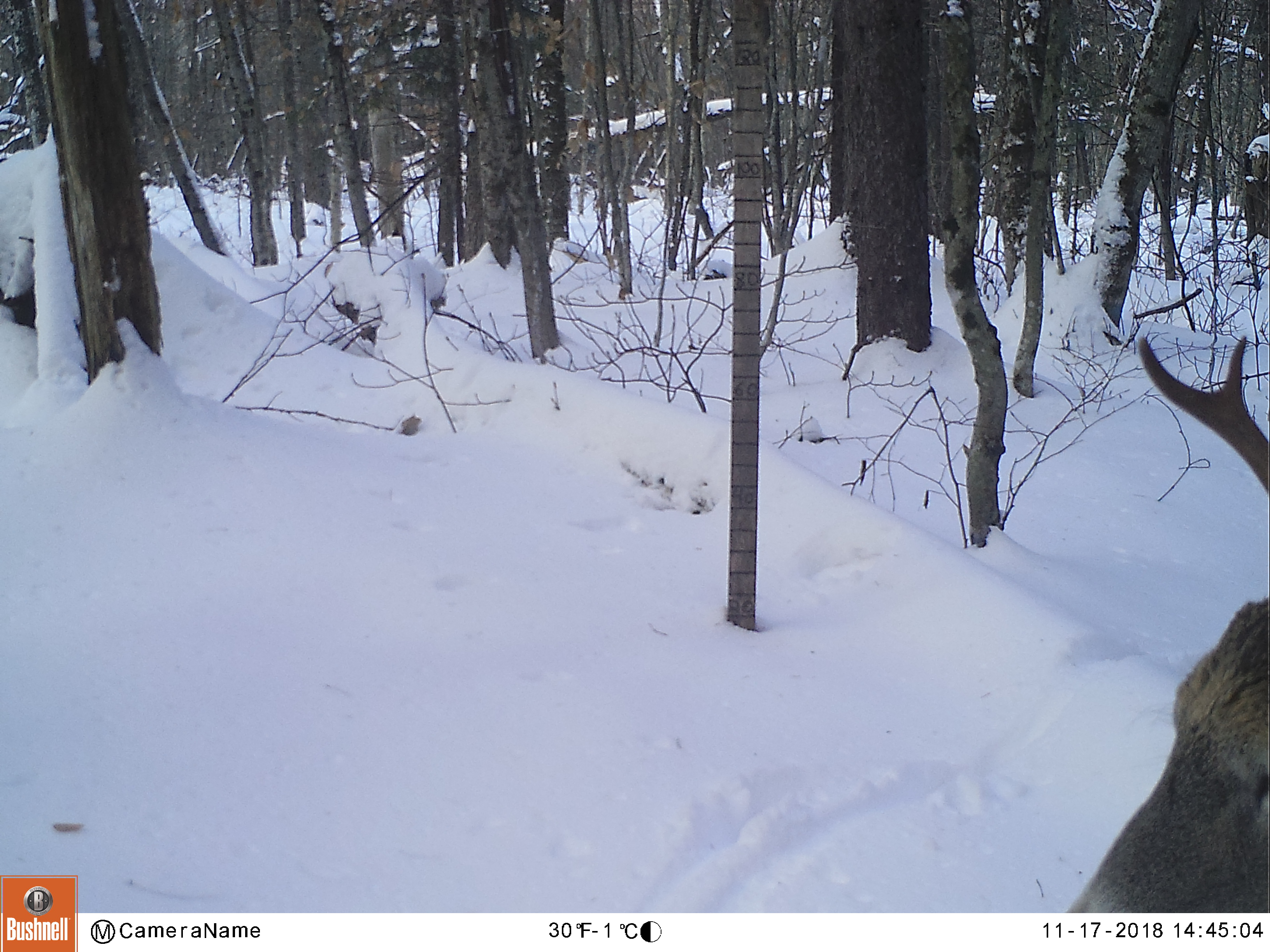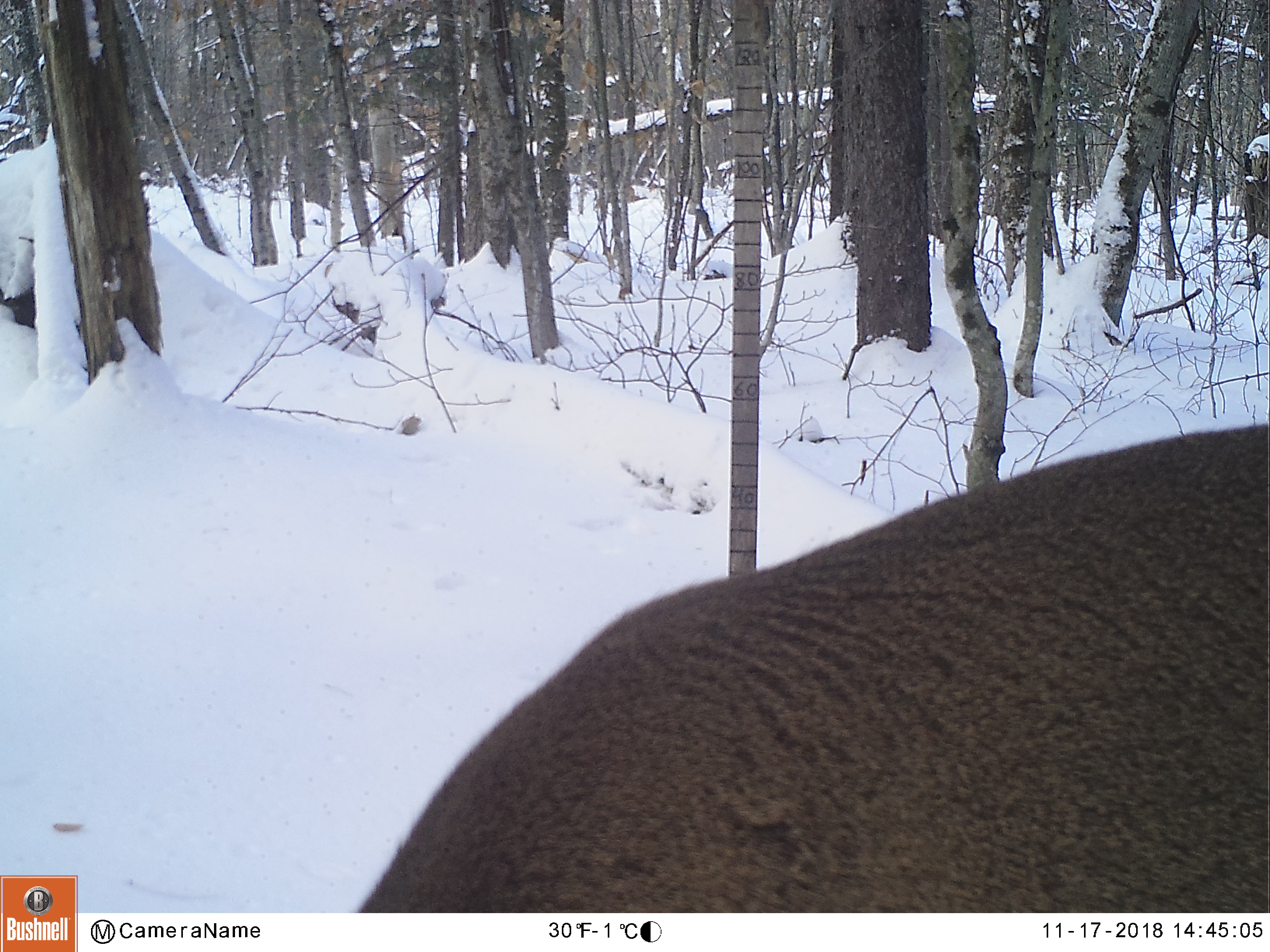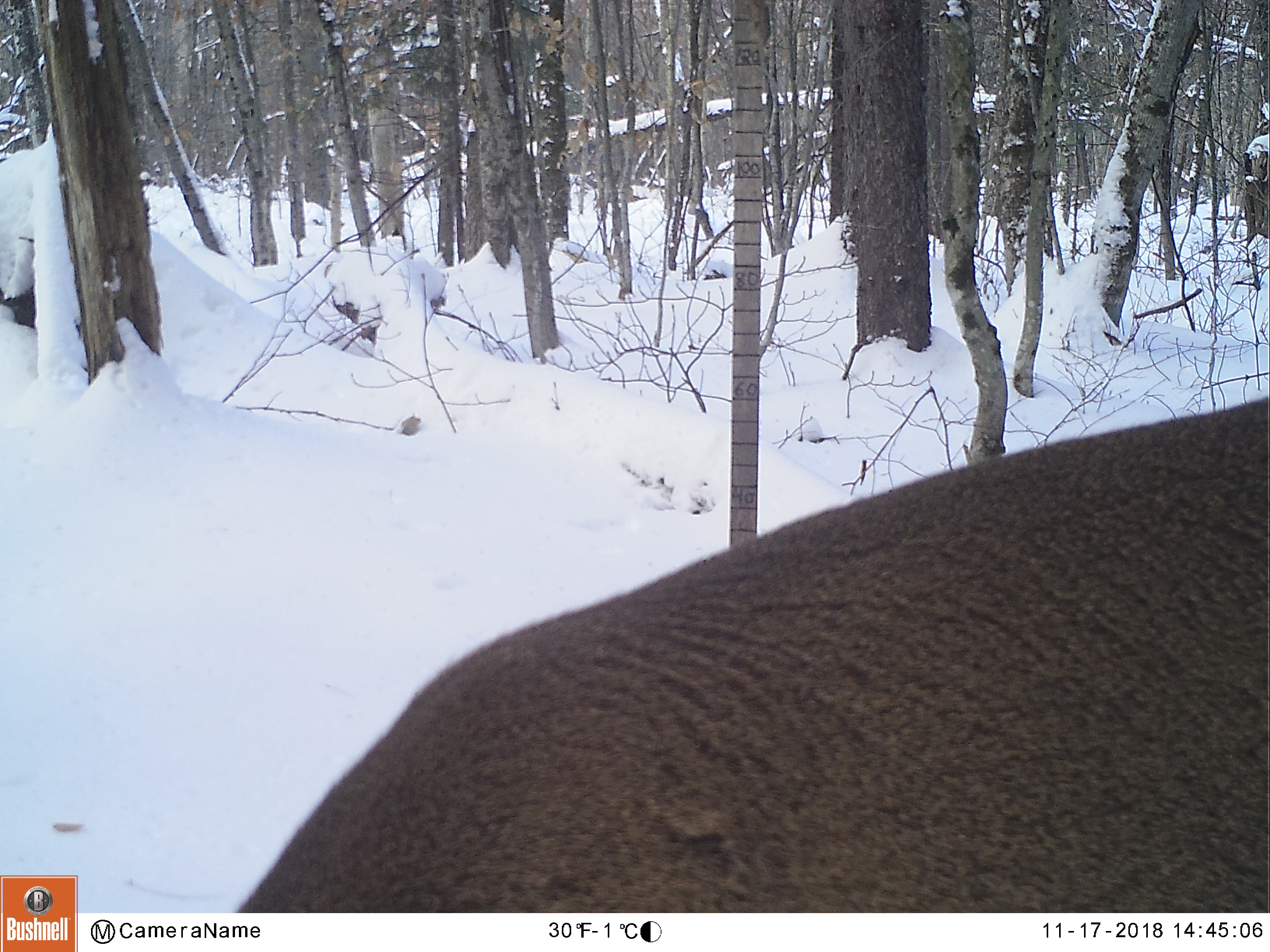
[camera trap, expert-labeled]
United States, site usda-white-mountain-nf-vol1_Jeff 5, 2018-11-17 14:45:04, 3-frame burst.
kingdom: Animalia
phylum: Chordata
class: Mammalia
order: Artiodactyla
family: Cervidae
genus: Odocoileus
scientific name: Odocoileus virginianus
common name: white-tailed deer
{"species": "white-tailed deer (Odocoileus virginianus)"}